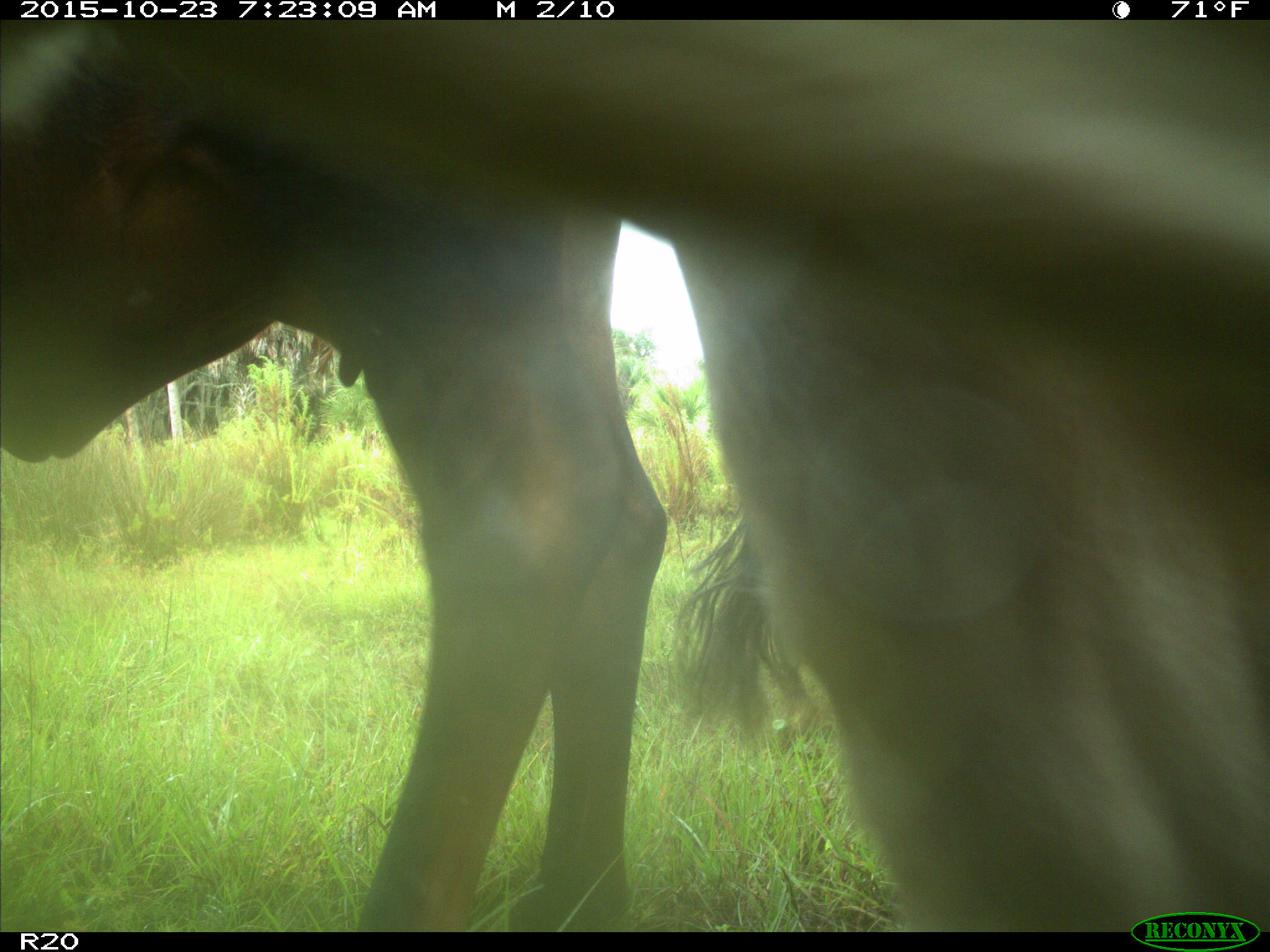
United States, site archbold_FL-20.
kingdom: Animalia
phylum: Chordata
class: Mammalia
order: Artiodactyla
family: Bovidae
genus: Bos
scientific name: Bos taurus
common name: domestic cow